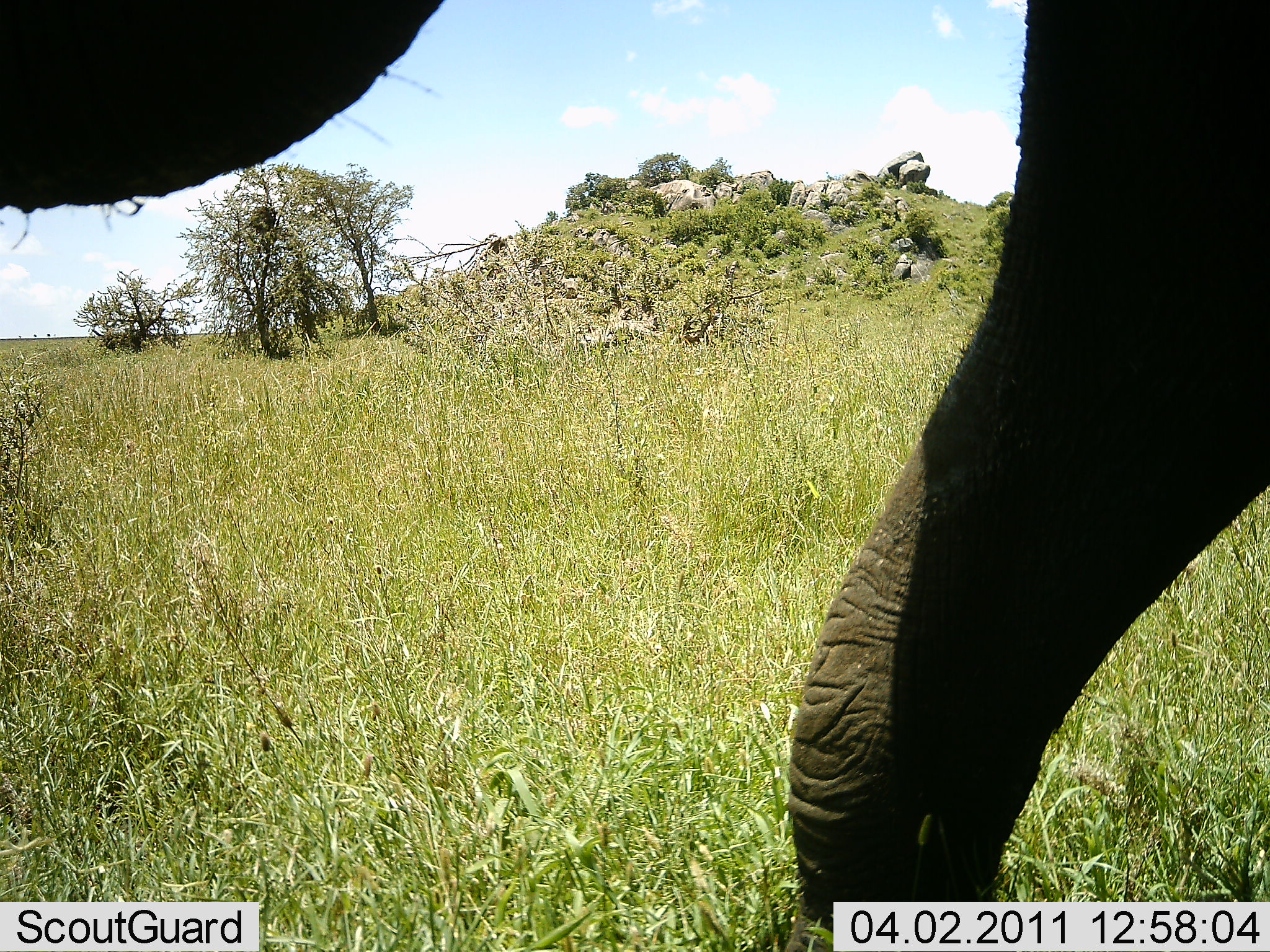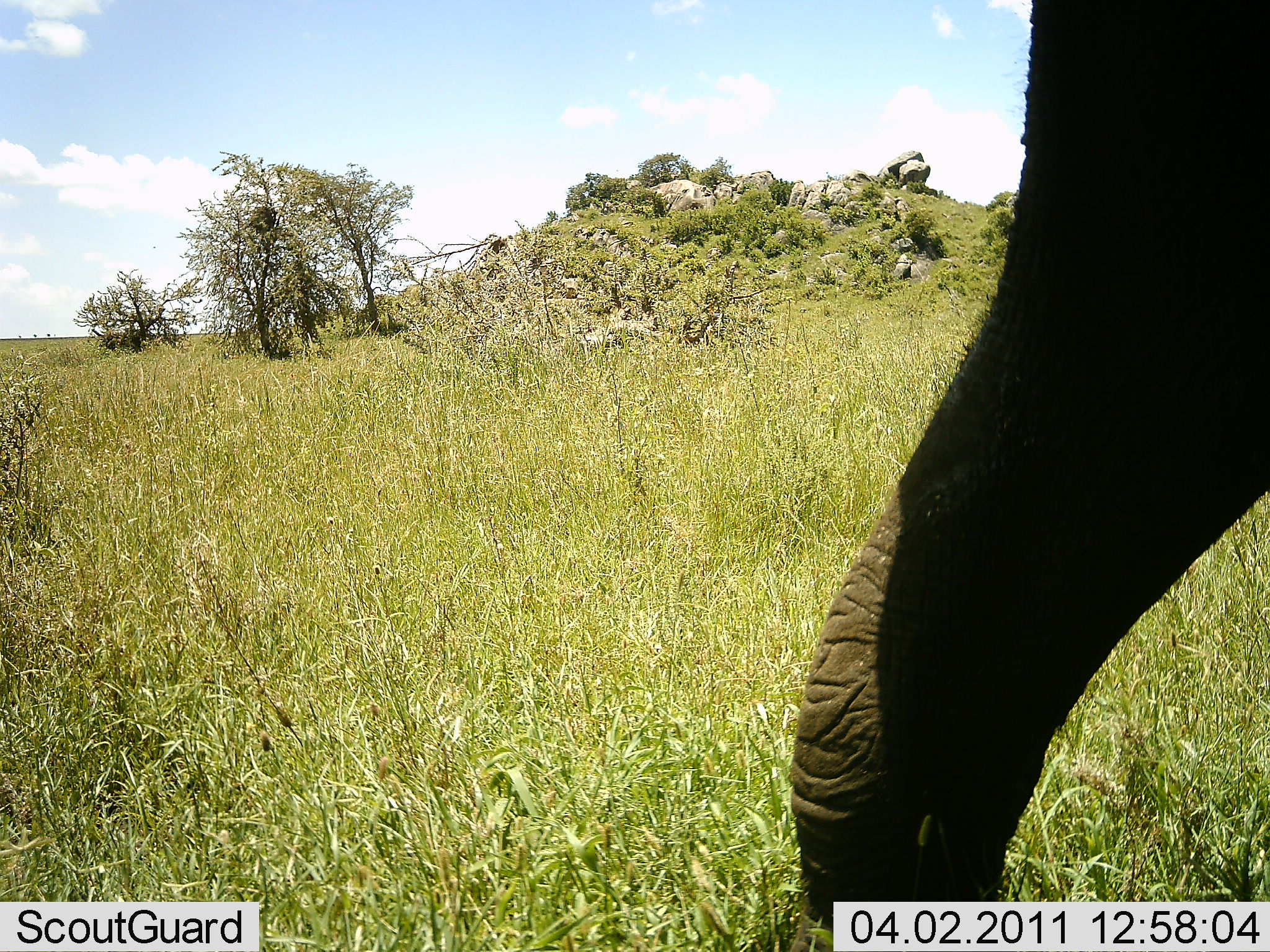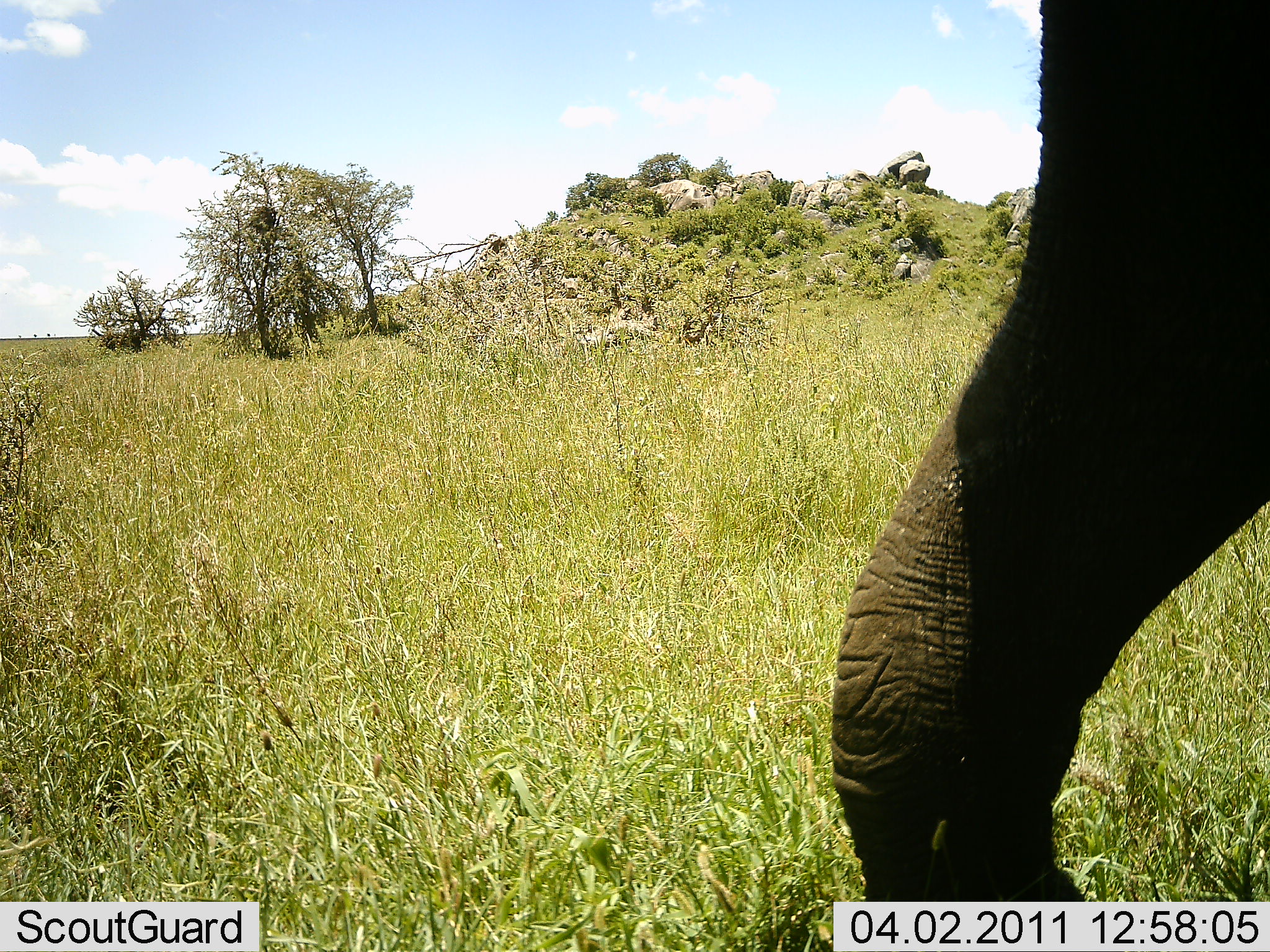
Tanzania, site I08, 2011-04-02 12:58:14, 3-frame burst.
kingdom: Animalia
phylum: Chordata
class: Mammalia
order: Proboscidea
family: Elephantidae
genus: Loxodonta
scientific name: Loxodonta africana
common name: african bush elephant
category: elephant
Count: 1.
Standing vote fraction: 60%.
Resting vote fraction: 0%.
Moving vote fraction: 10%.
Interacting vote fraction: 0%.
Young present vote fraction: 0%.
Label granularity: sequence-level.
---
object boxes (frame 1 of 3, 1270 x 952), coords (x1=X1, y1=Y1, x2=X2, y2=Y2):
animal: (x1=0, y1=0, x2=1270, y2=950)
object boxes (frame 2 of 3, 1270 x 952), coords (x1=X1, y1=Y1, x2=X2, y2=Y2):
animal: (x1=784, y1=0, x2=1269, y2=952)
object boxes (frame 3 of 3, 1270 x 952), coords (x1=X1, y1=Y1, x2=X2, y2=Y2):
animal: (x1=836, y1=2, x2=1268, y2=634)